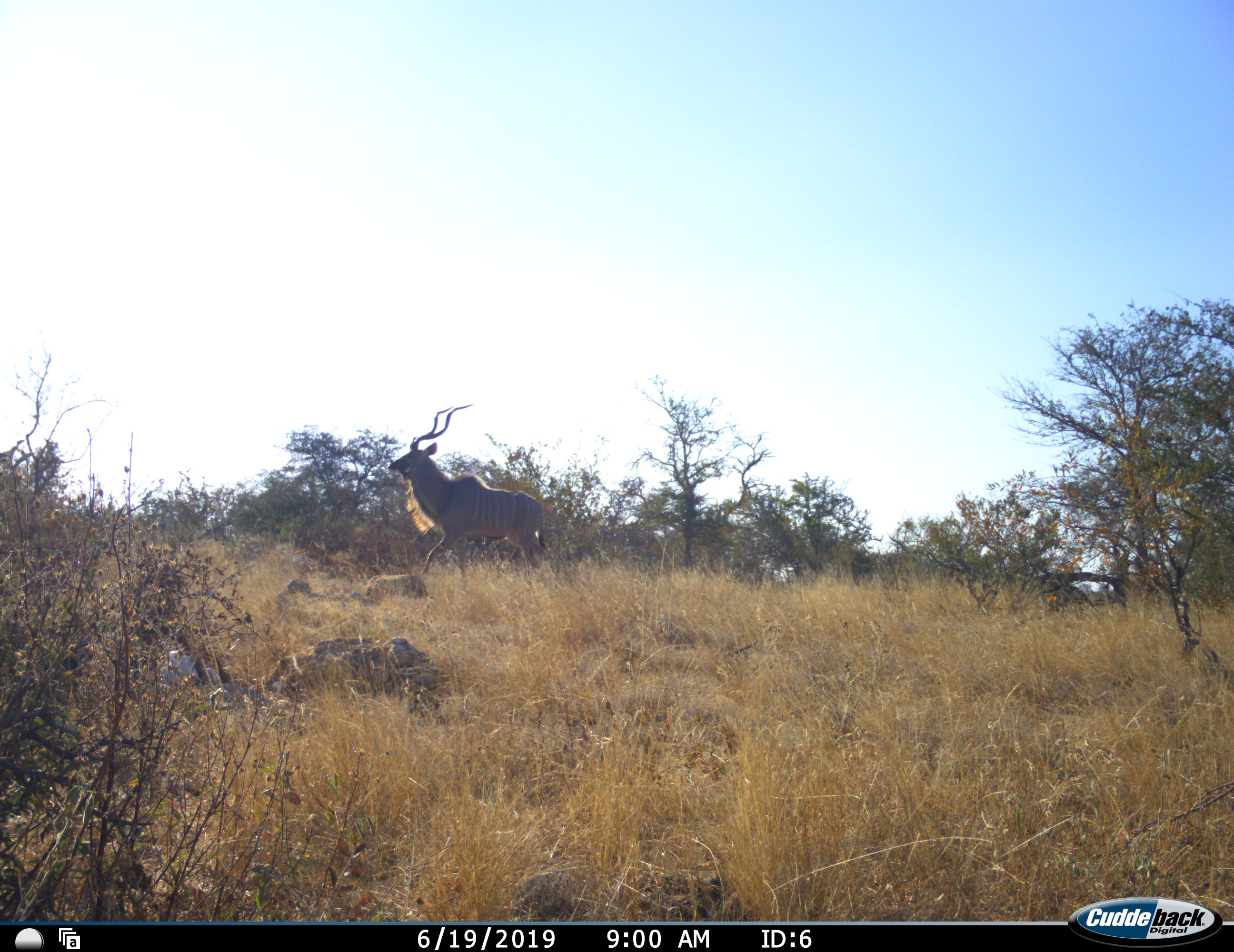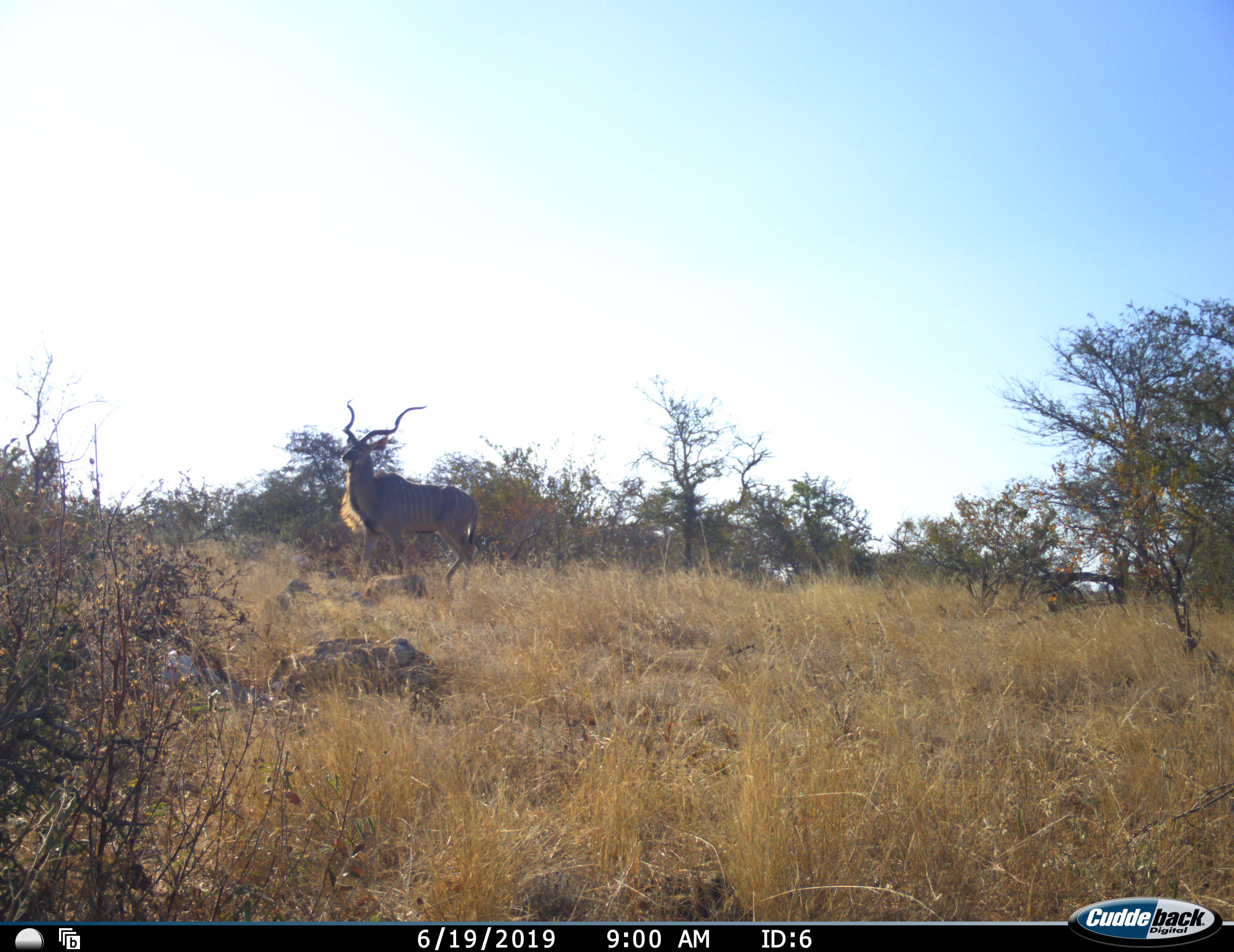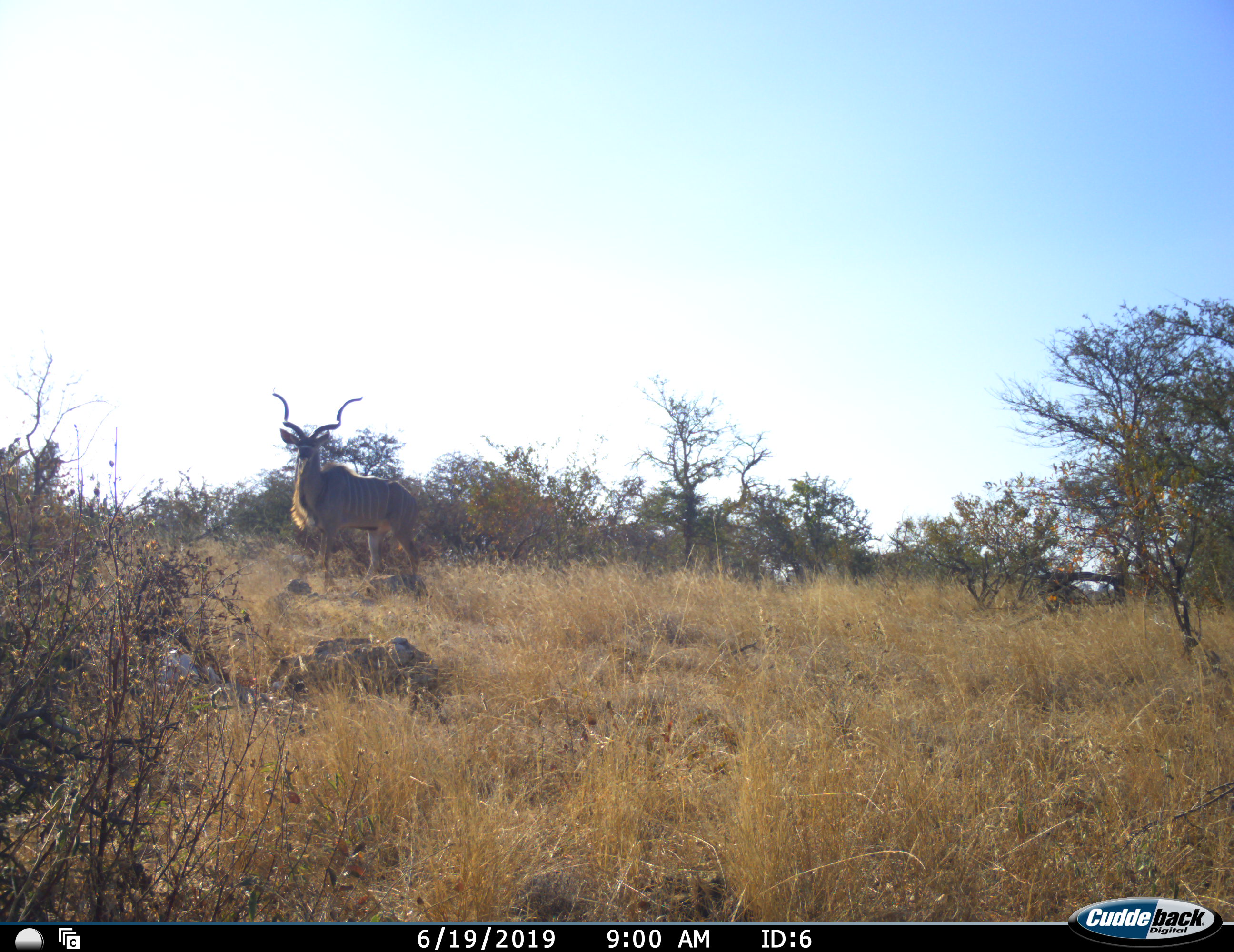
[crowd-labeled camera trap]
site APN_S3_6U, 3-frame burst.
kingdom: Animalia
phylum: Chordata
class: Mammalia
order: Artiodactyla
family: Bovidae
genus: Tragelaphus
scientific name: Tragelaphus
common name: kudu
Kudu (Tragelaphus), count 1. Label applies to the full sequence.